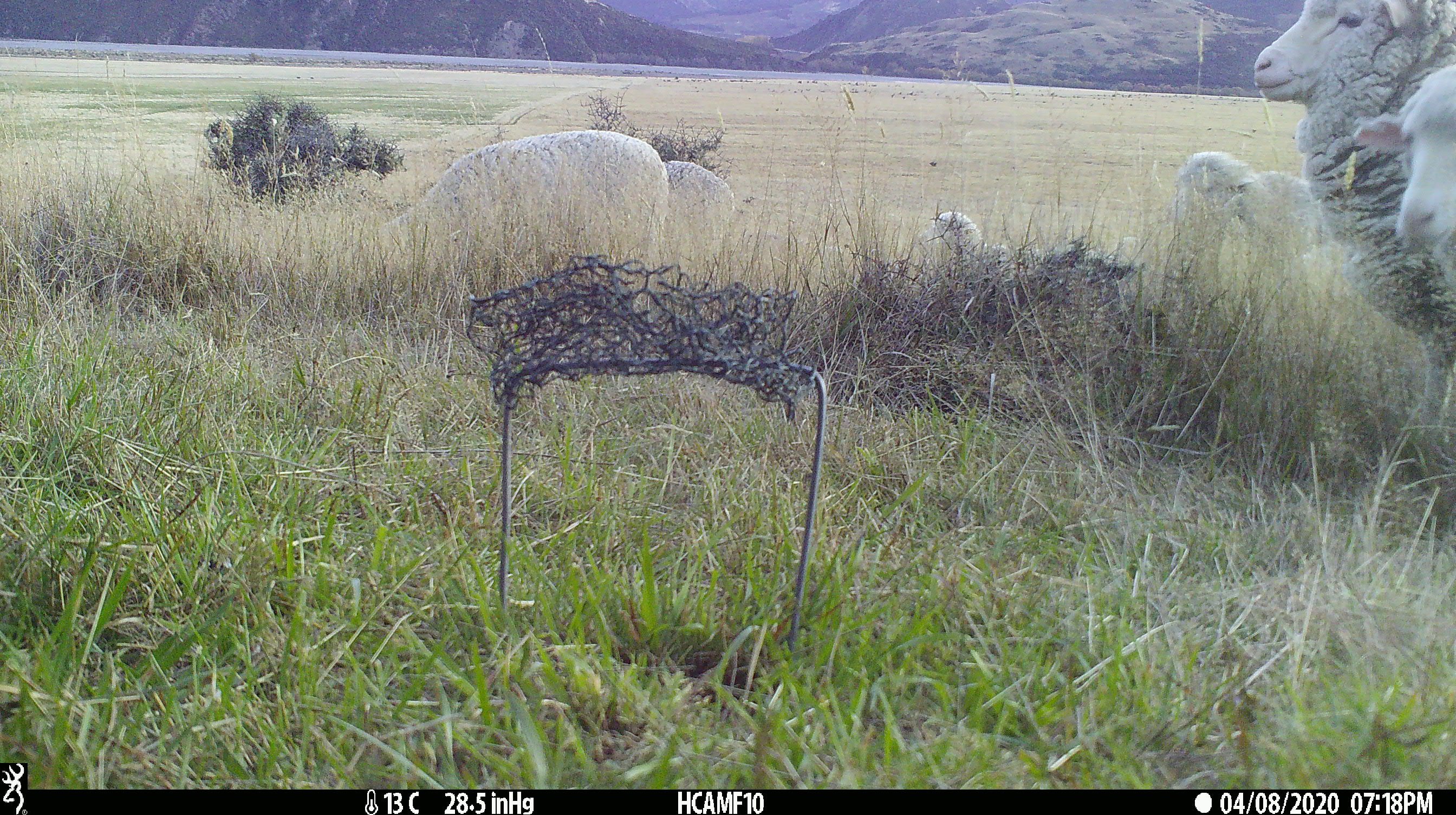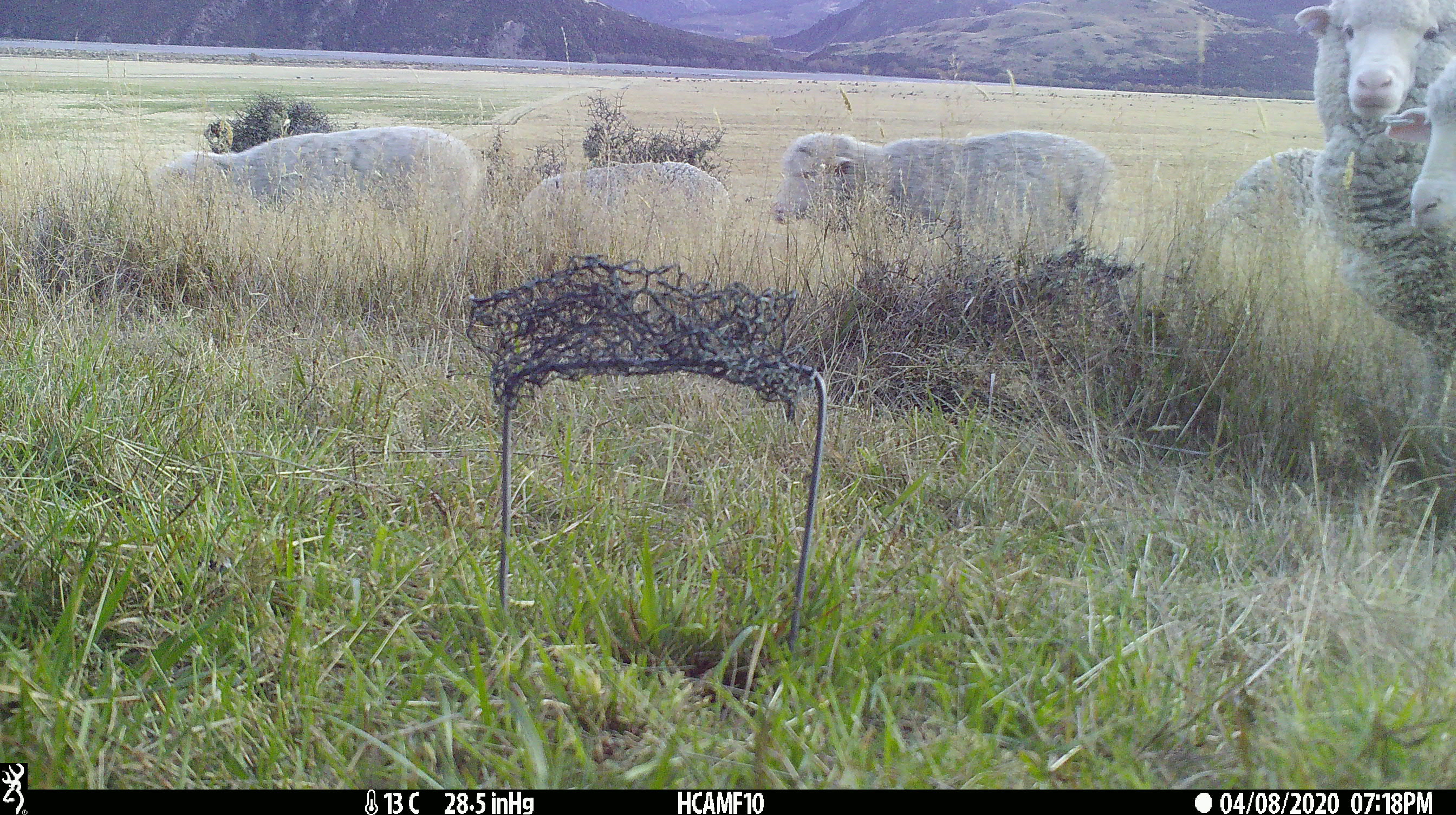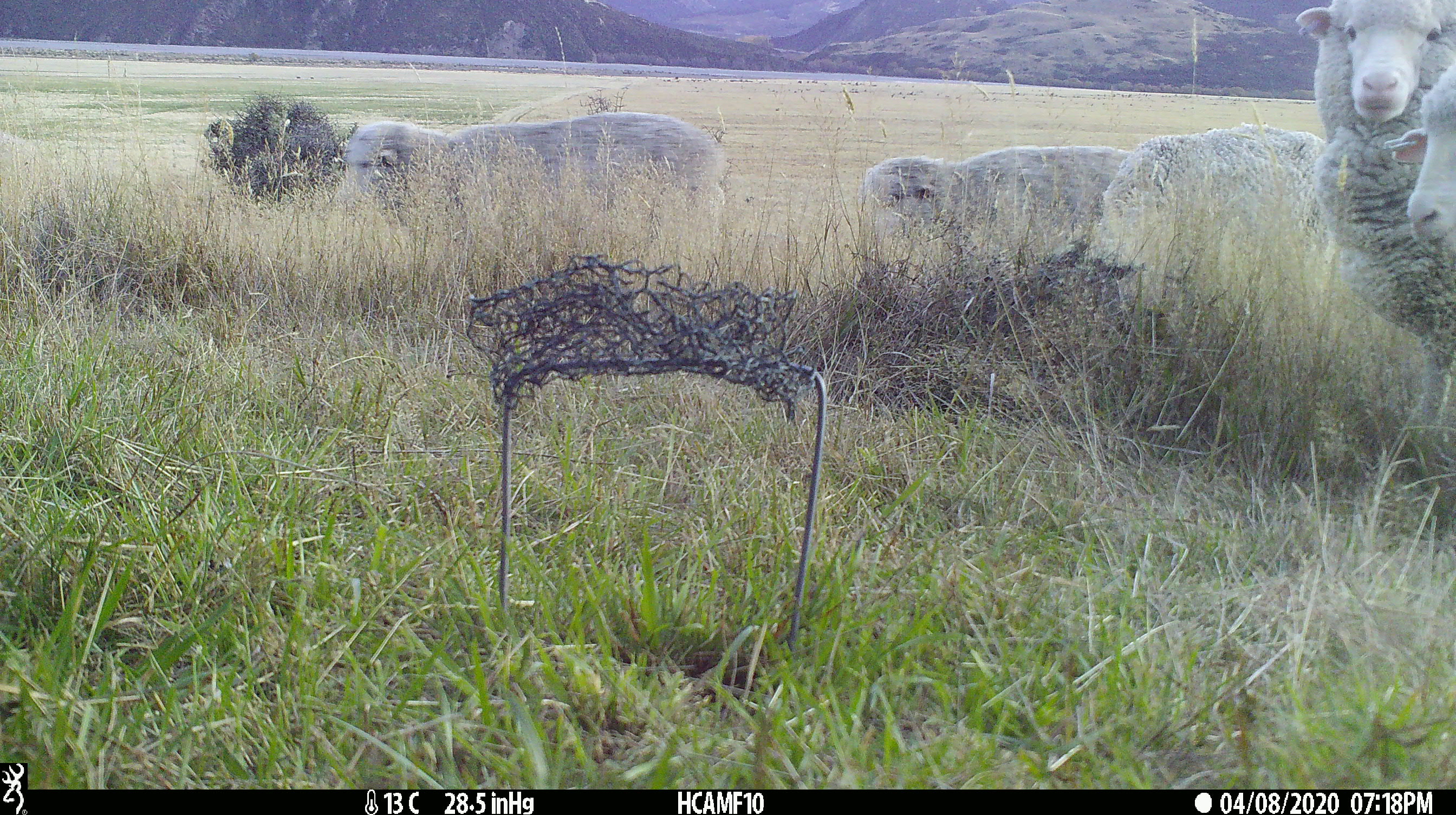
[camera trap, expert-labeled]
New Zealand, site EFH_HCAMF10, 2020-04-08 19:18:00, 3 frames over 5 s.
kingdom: Animalia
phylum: Chordata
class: Mammalia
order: Artiodactyla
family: Bovidae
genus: Ovis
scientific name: Ovis aries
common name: domestic sheep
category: sheep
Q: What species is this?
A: Sheep (domestic sheep) (Ovis aries).